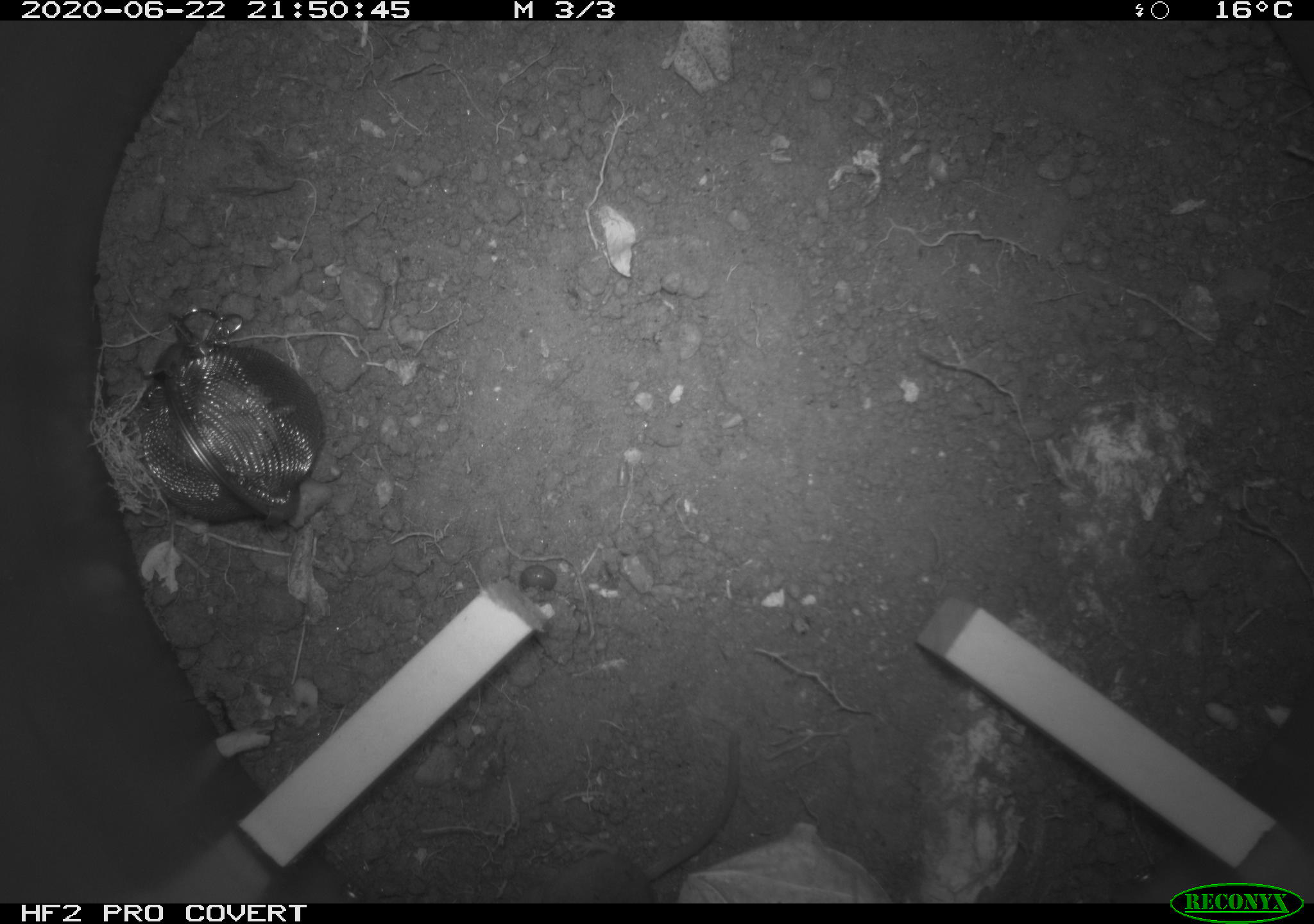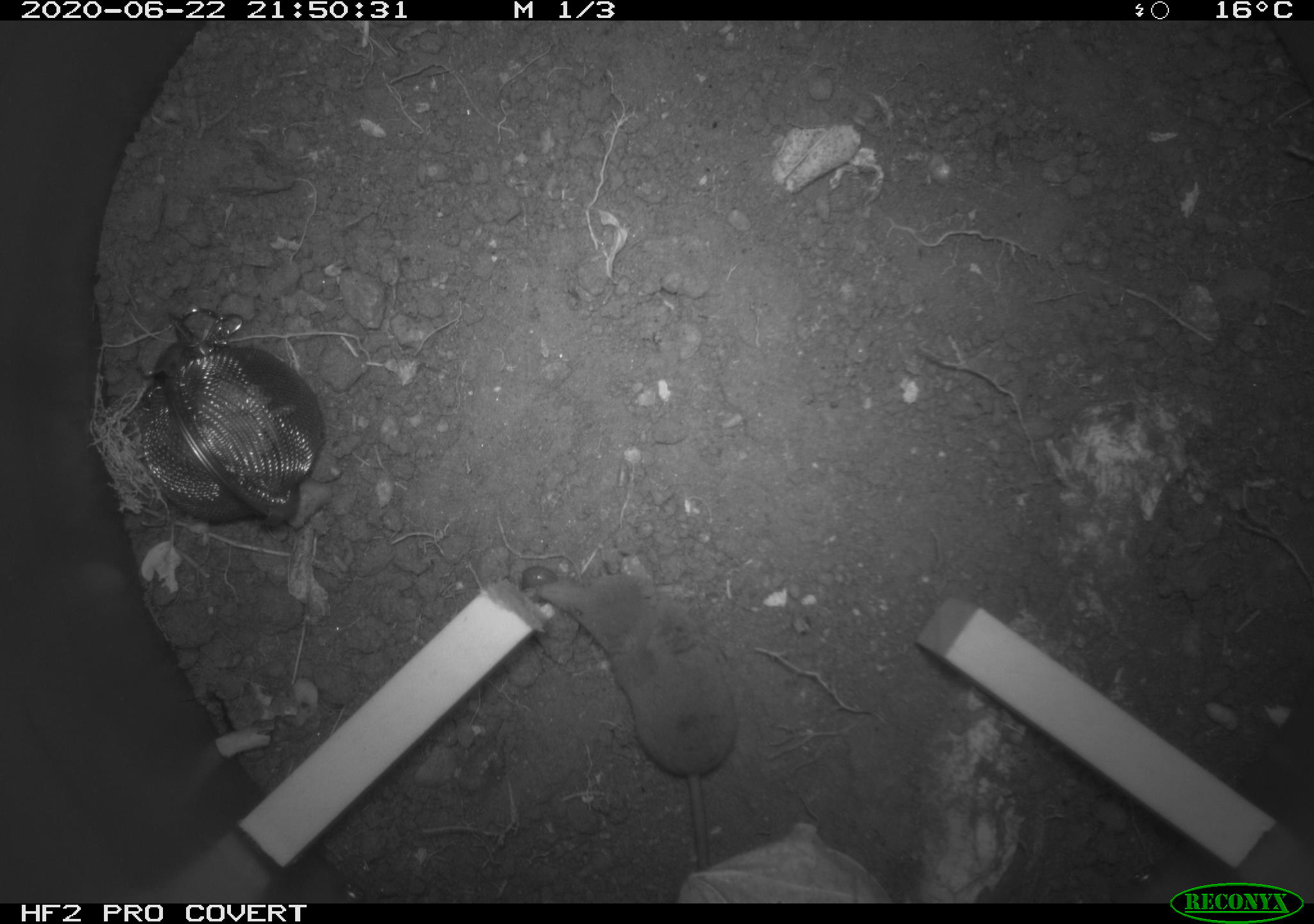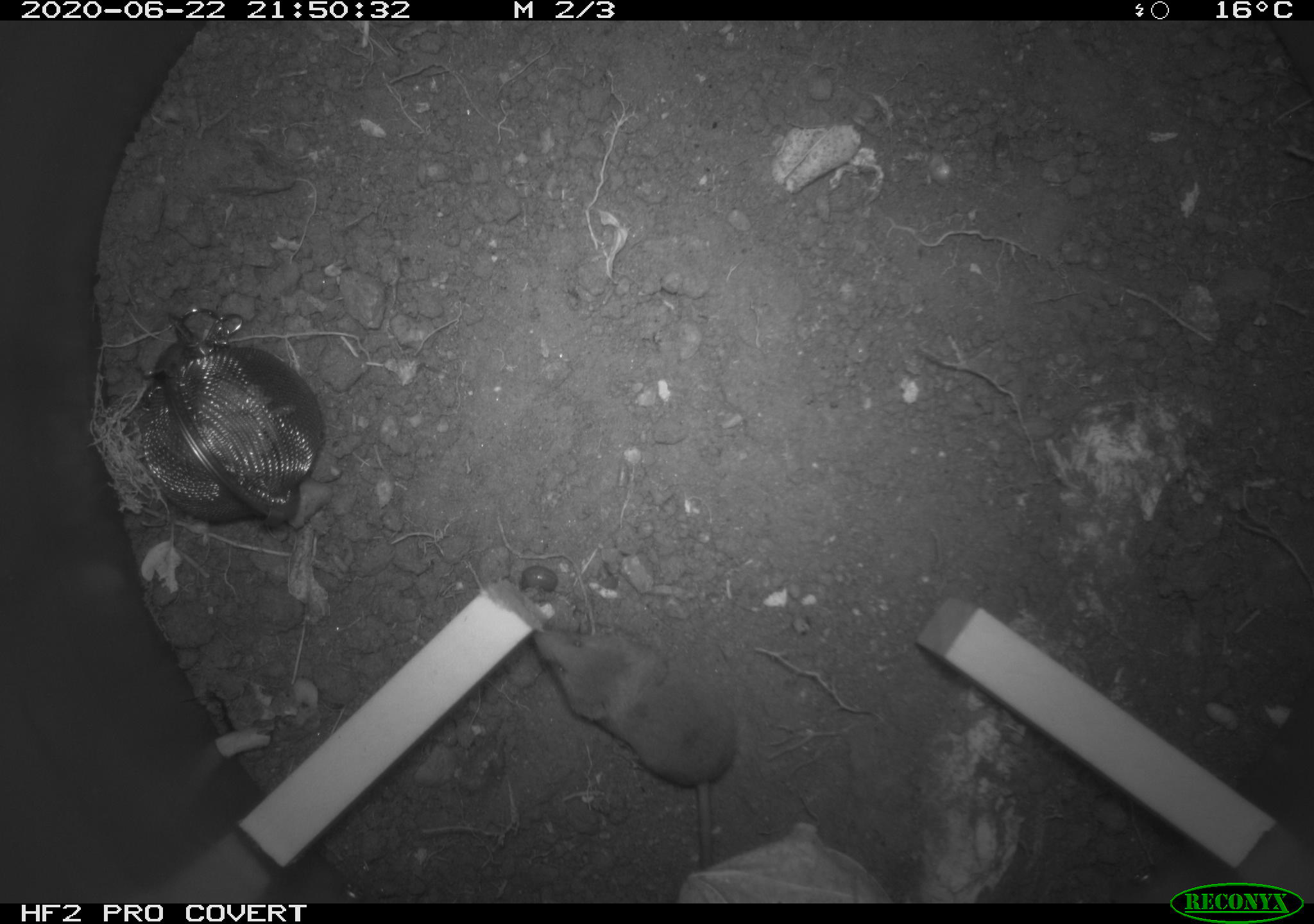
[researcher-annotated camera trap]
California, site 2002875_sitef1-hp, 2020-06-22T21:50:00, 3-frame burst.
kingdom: Animalia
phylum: Chordata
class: Mammalia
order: Eulipotyphla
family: Soricidae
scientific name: Soricidae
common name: shrews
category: soricidae family